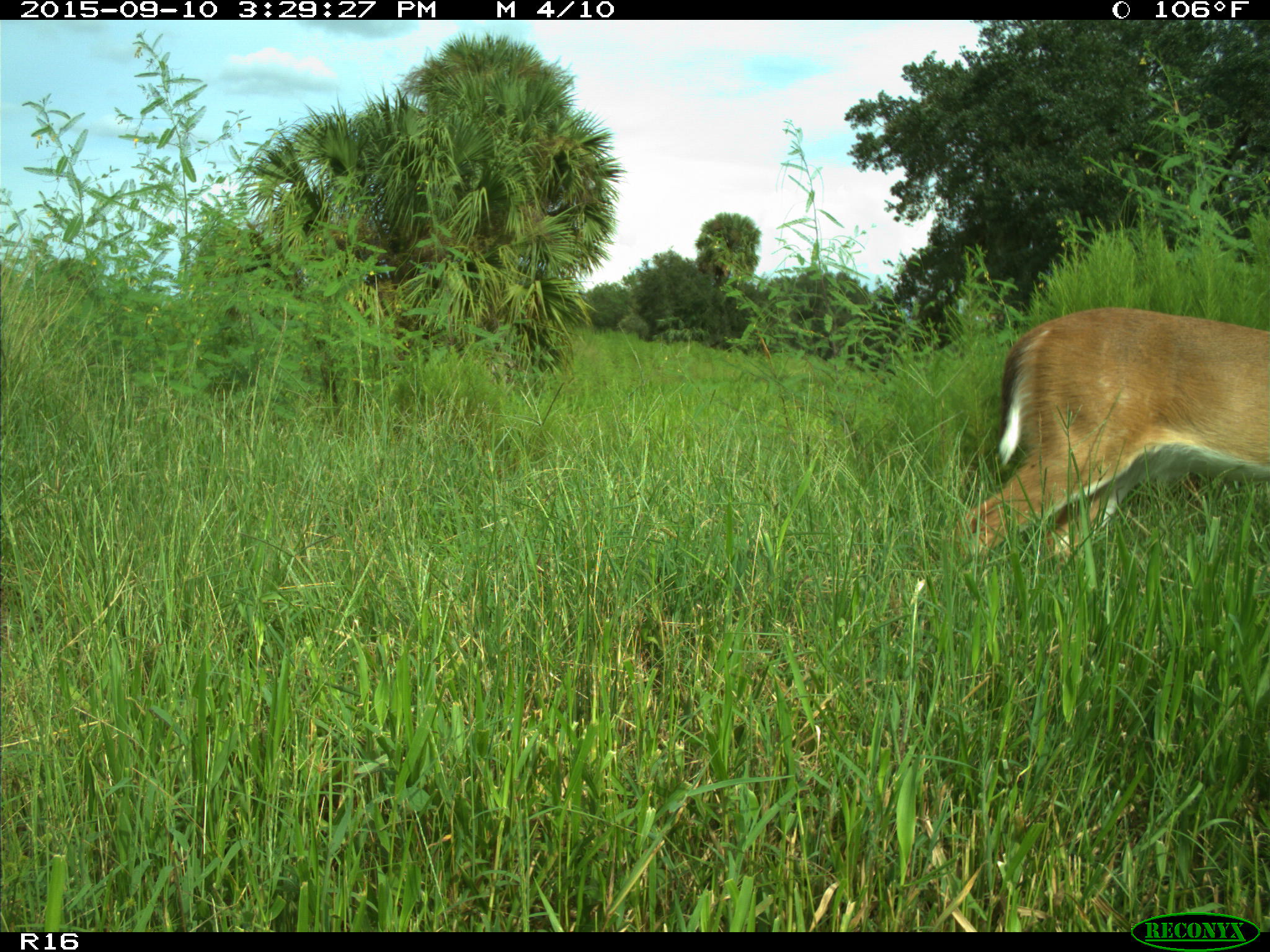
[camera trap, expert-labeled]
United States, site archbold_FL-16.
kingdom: Animalia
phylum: Chordata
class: Mammalia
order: Artiodactyla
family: Cervidae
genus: Odocoileus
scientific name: Odocoileus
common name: deer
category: unidentified deer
Unidentified deer (deer) (Odocoileus).